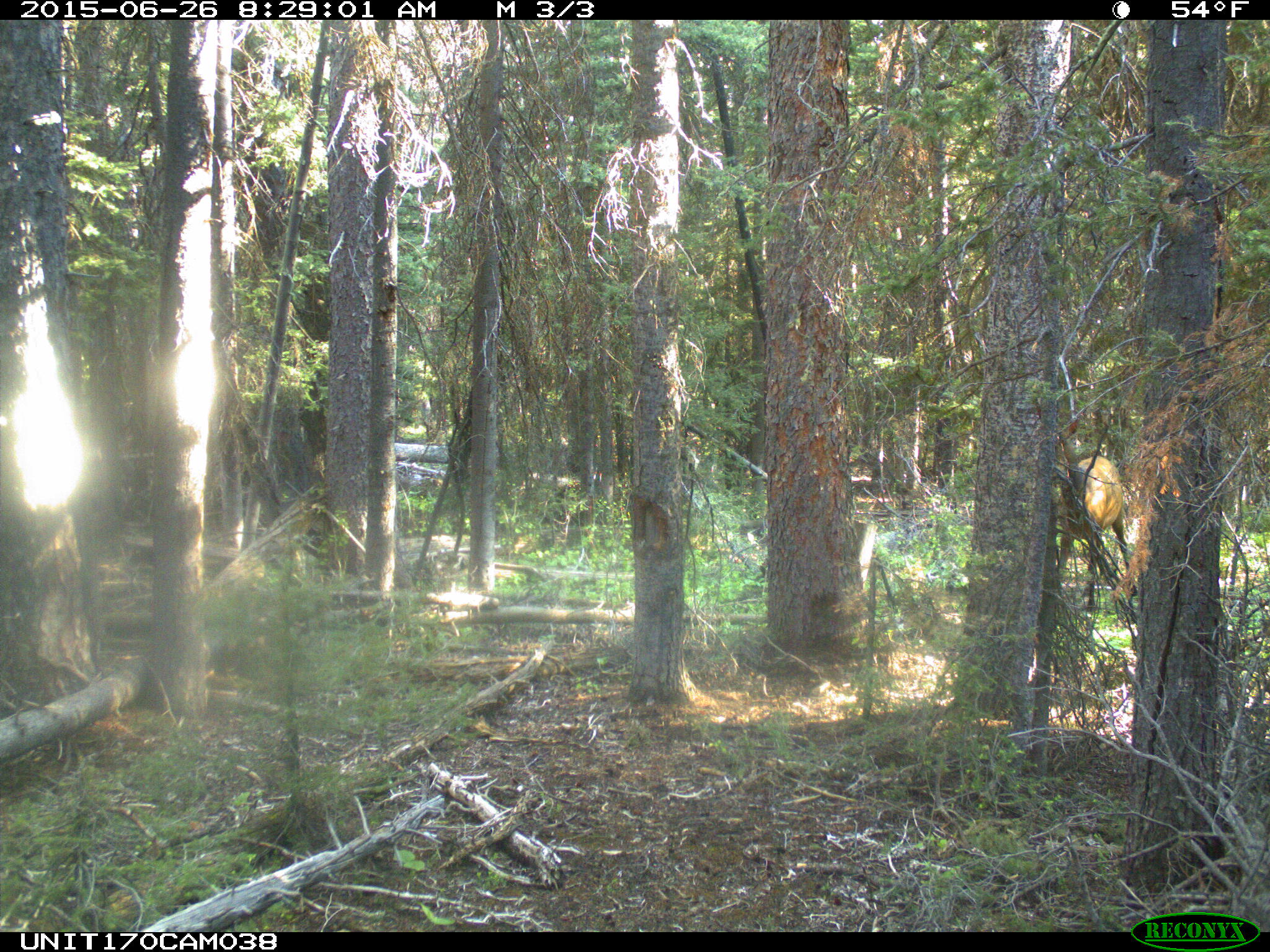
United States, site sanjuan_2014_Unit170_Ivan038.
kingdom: Animalia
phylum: Chordata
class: Mammalia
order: Artiodactyla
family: Cervidae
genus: Cervus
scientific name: Cervus elaphus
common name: red deer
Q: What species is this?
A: Cervus elaphus (red deer).